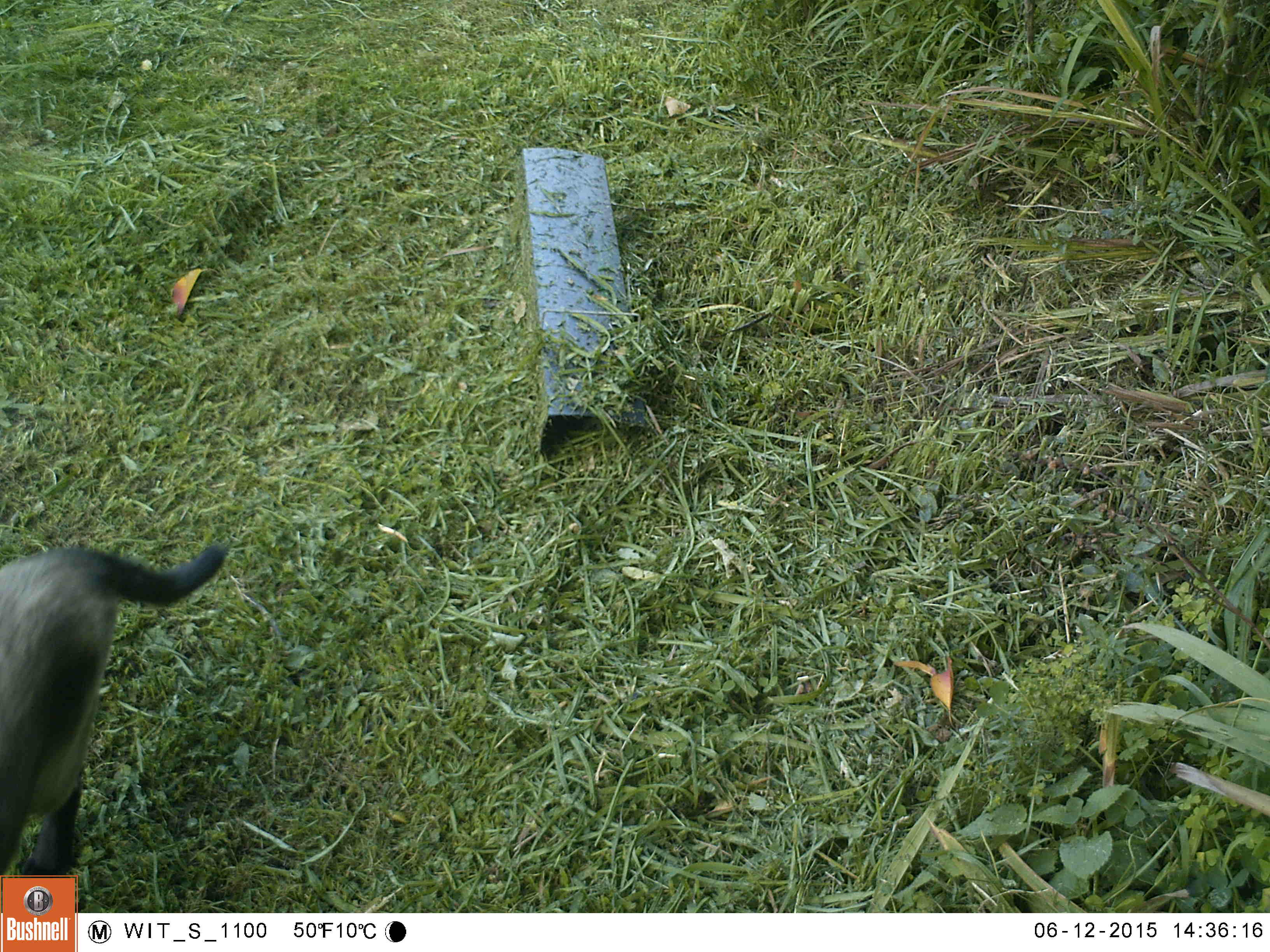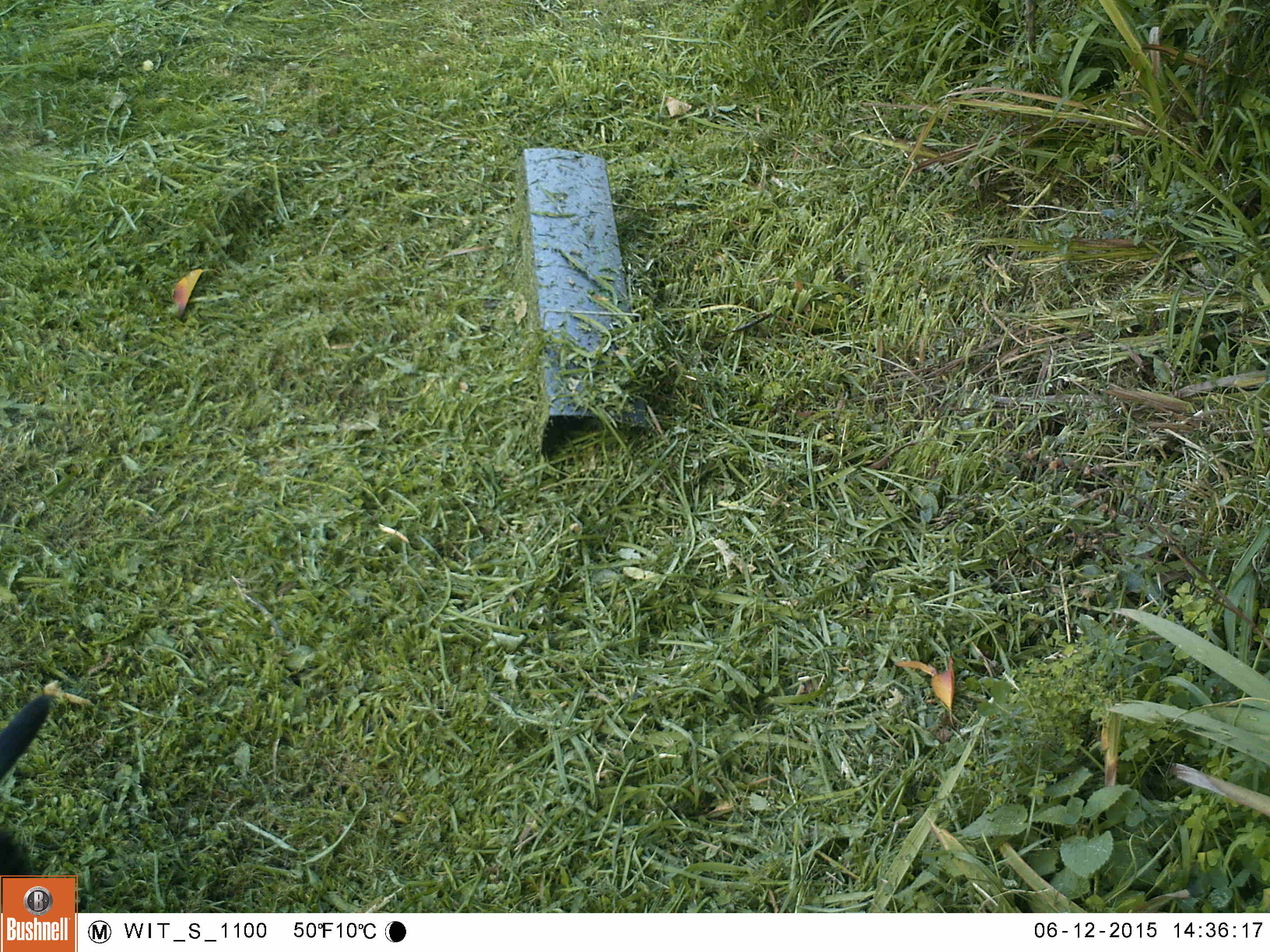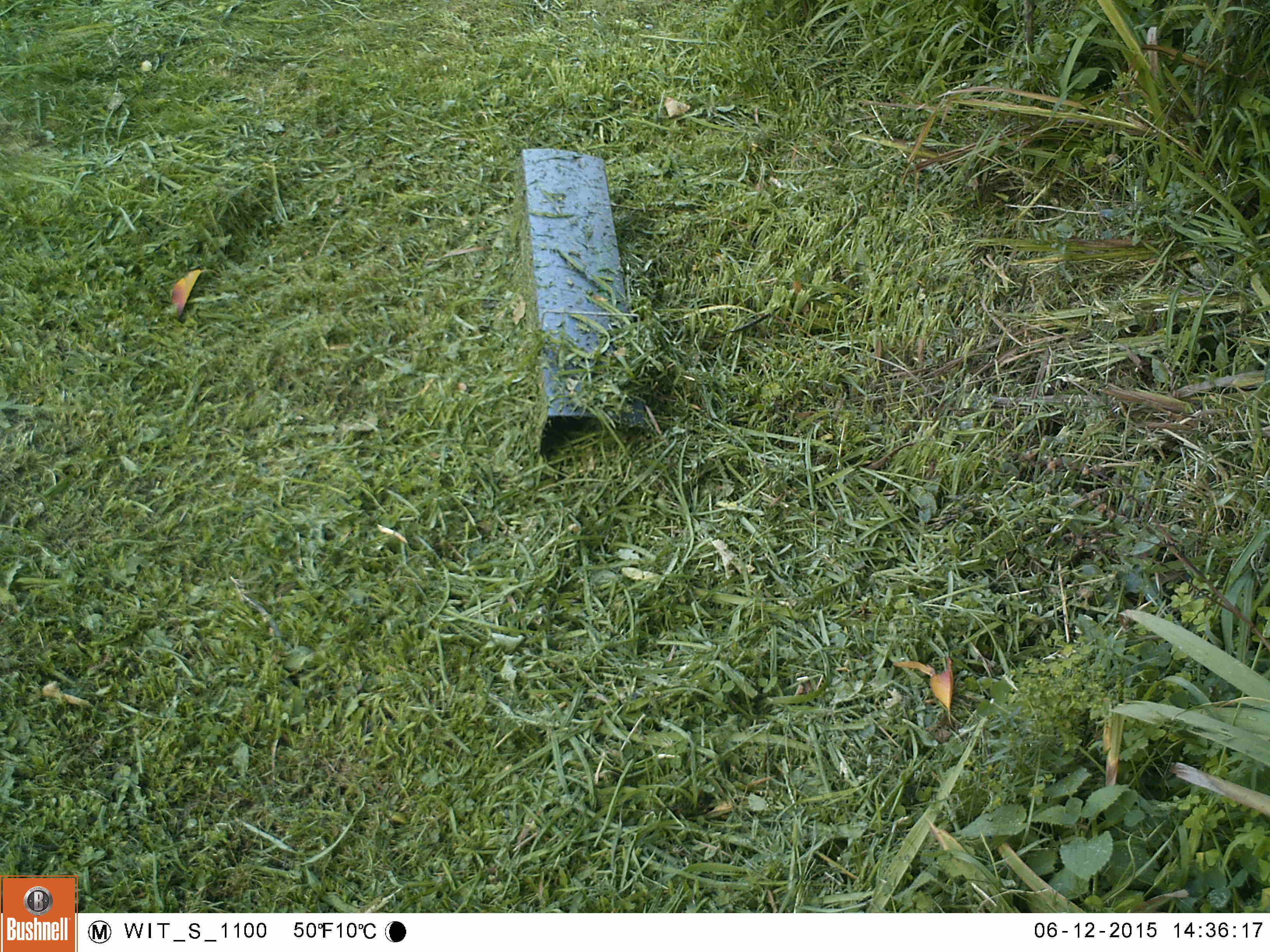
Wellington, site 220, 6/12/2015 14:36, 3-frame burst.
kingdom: Animalia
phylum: Chordata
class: Mammalia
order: Carnivora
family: Felidae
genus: Felis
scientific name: Felis catus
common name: cat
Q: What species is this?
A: Cat (Felis catus).